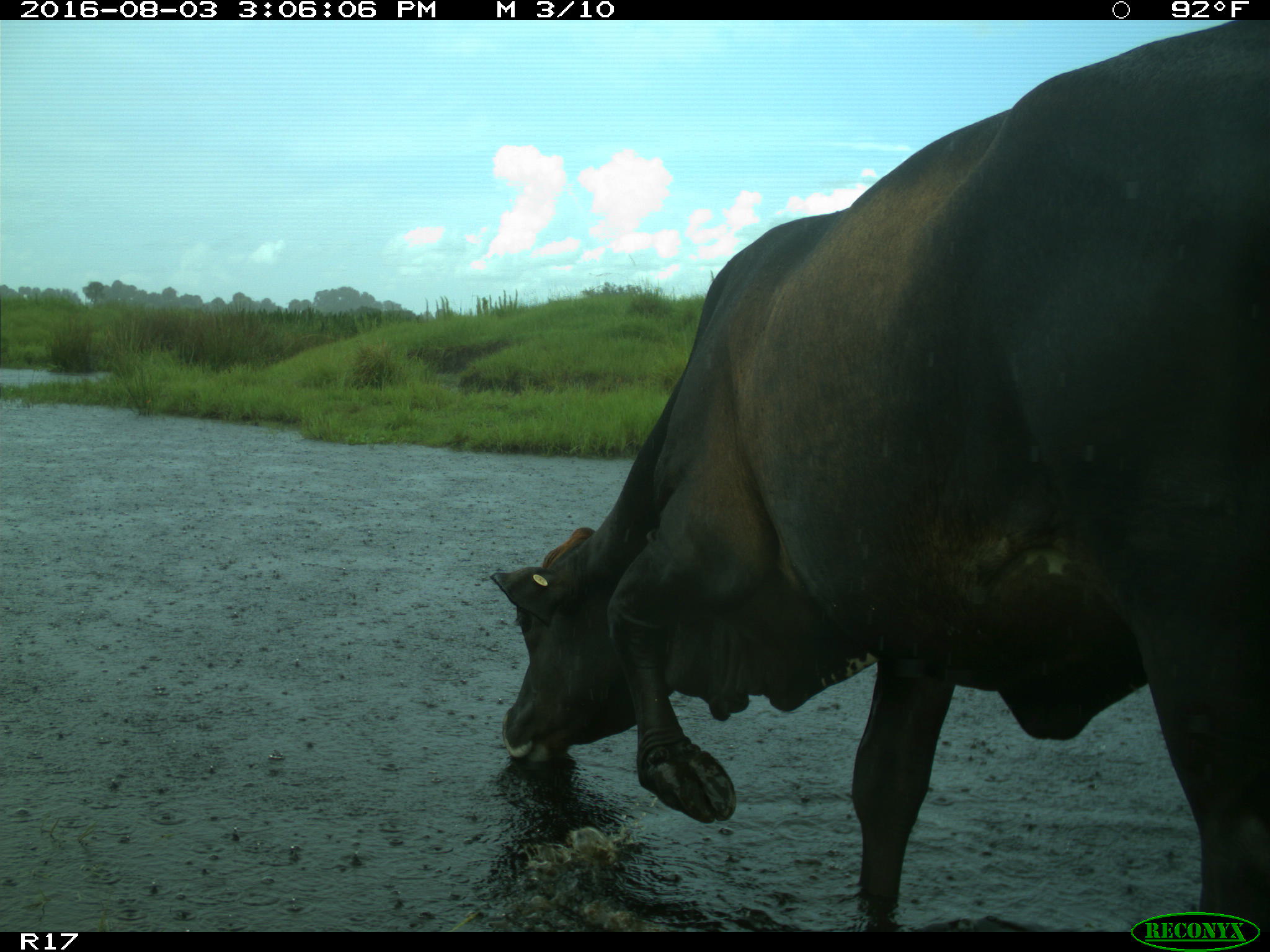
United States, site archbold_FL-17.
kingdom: Animalia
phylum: Chordata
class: Mammalia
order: Artiodactyla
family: Bovidae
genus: Bos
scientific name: Bos taurus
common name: domestic cow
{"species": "Bos taurus (domestic cow)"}